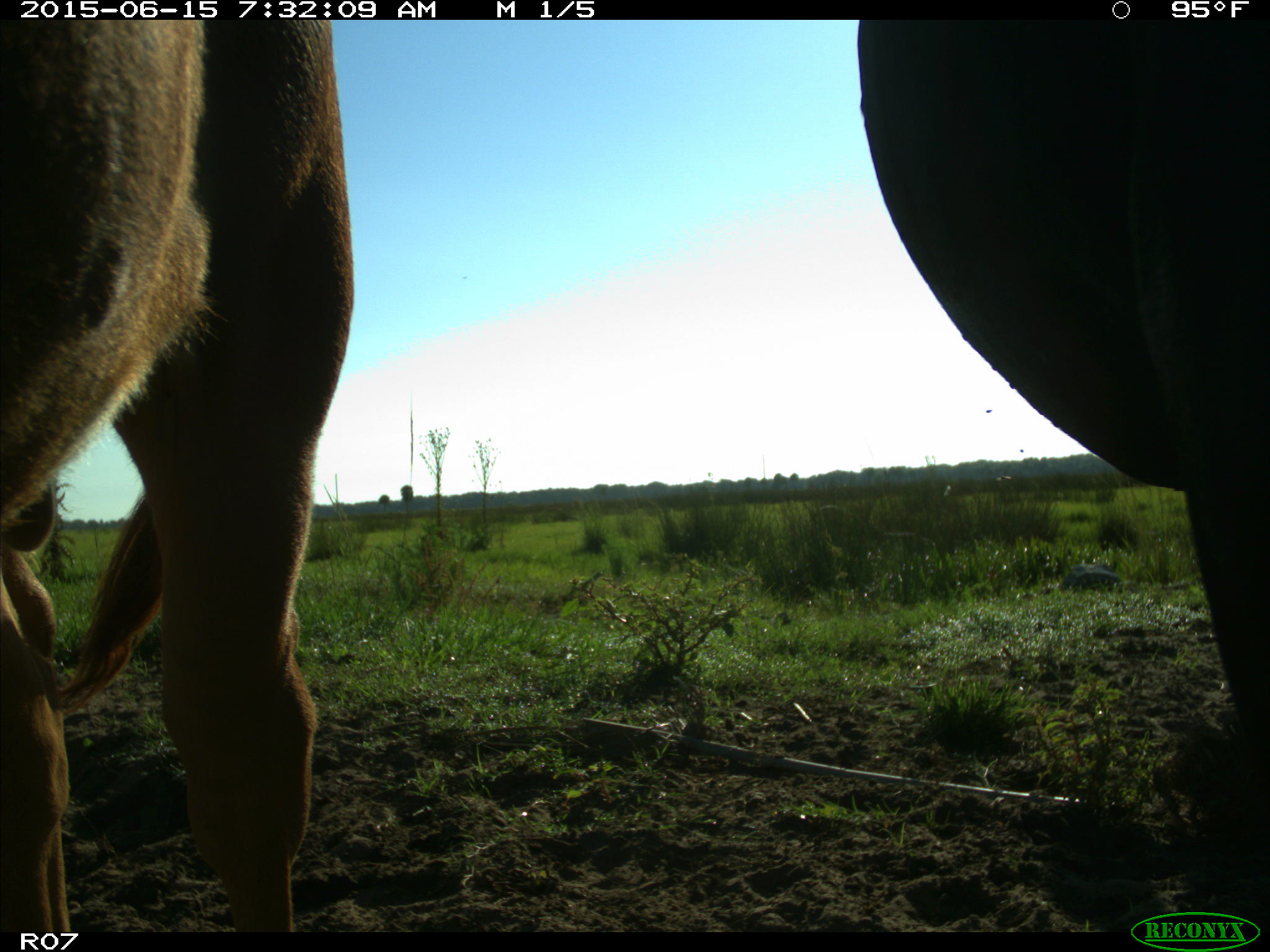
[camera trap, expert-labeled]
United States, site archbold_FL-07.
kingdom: Animalia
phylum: Chordata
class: Mammalia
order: Artiodactyla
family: Bovidae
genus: Bos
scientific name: Bos taurus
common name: domestic cow